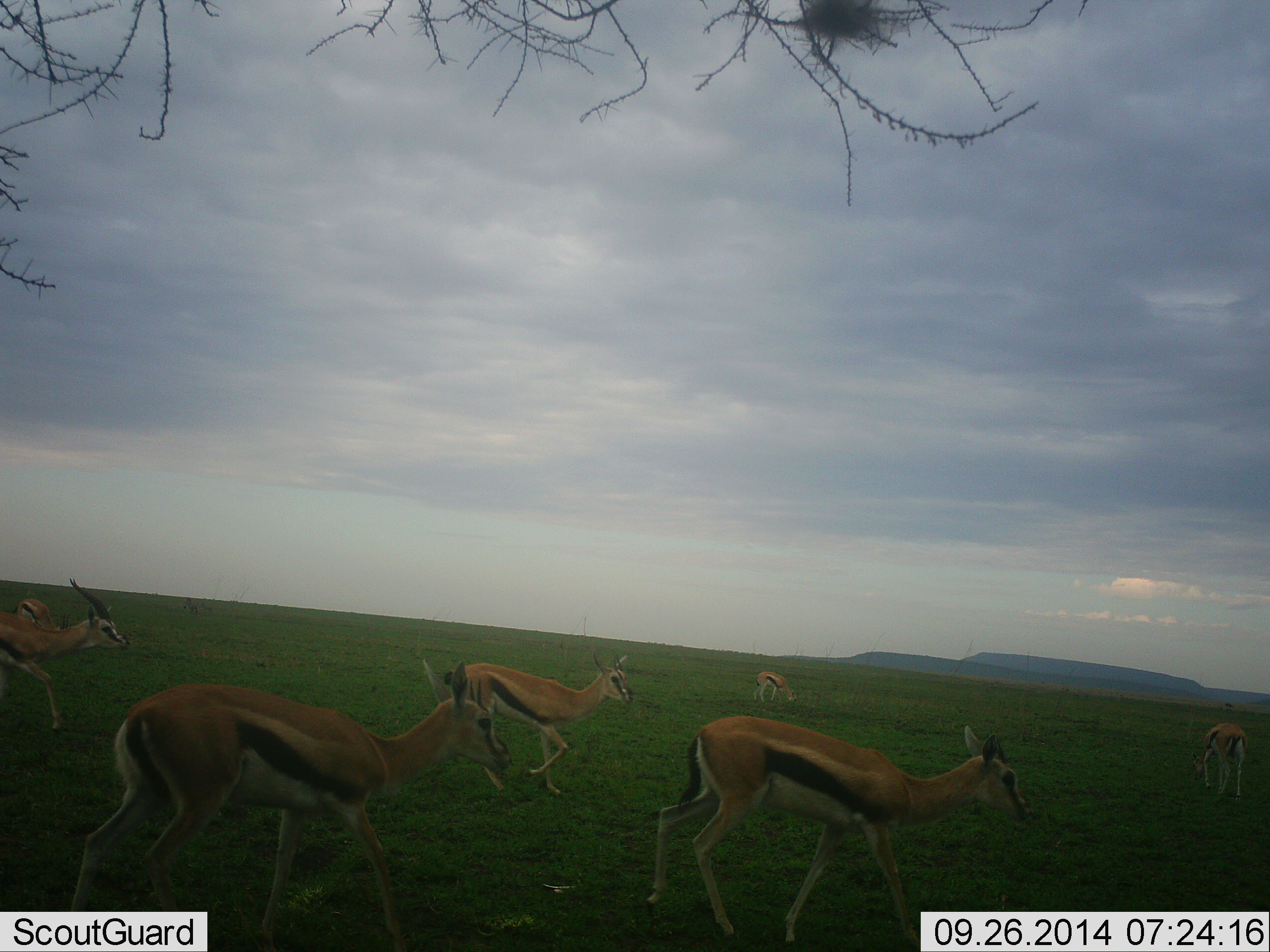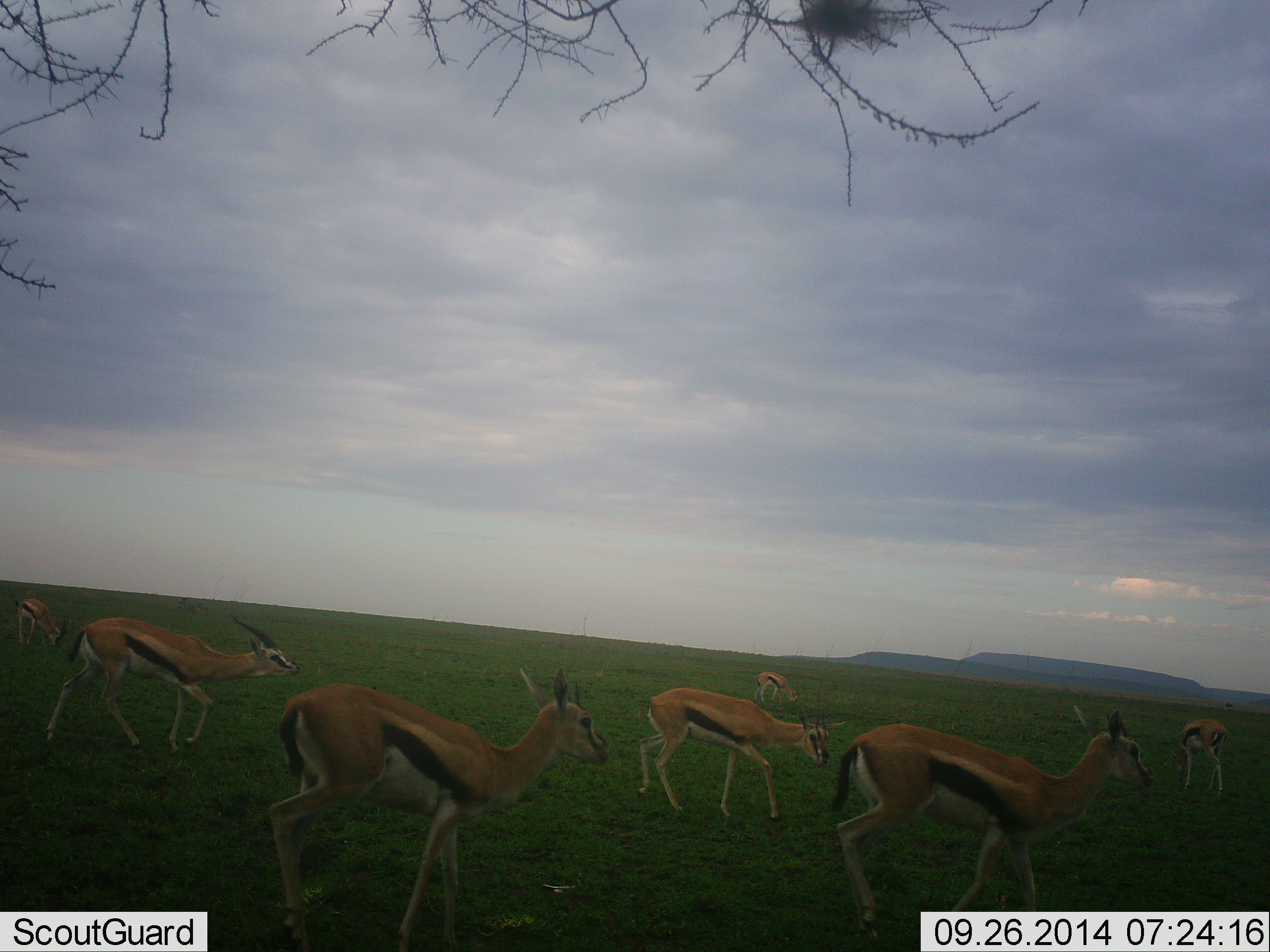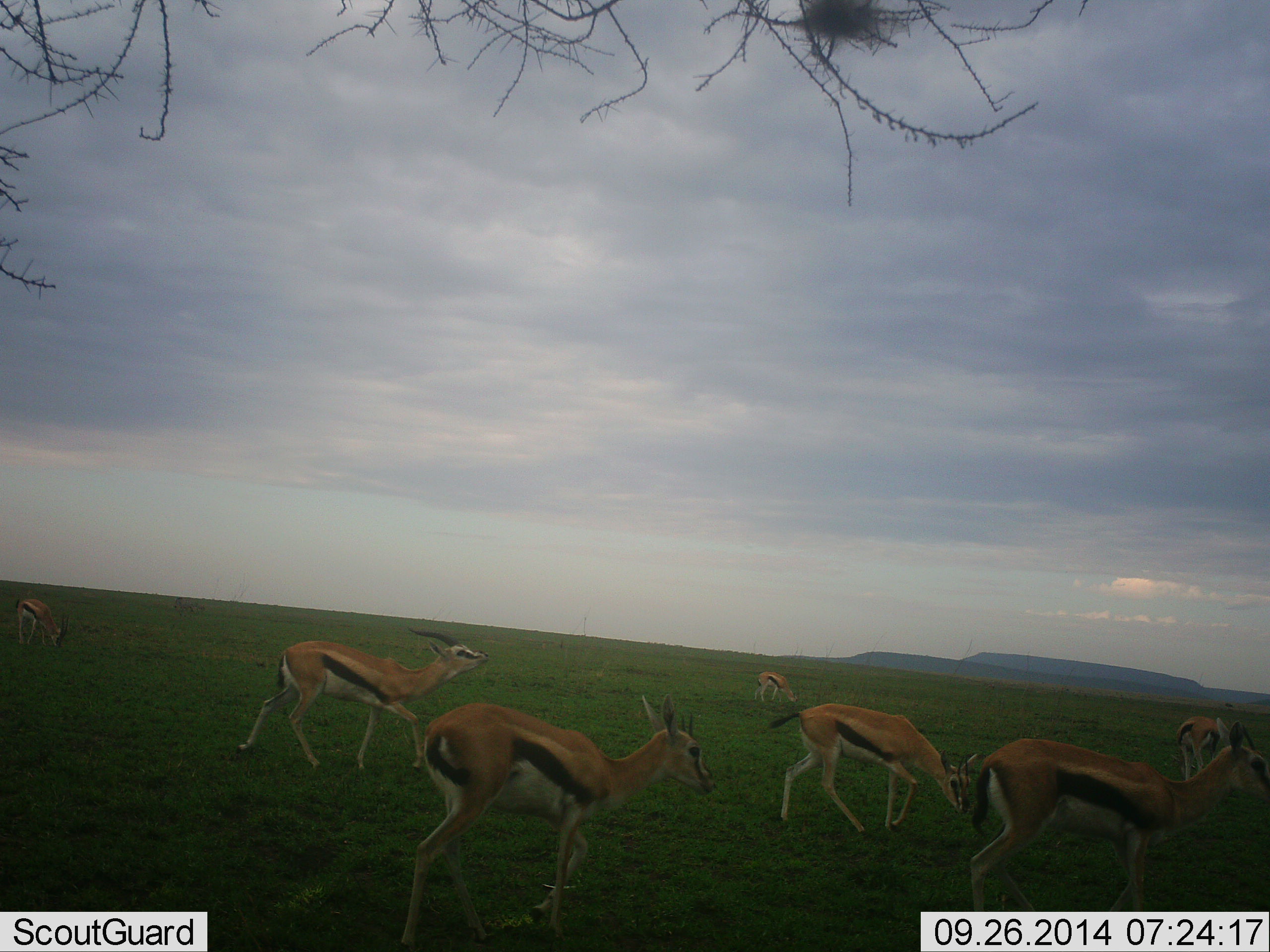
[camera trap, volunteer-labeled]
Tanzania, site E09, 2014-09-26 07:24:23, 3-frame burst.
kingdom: Animalia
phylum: Chordata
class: Mammalia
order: Artiodactyla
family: Bovidae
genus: Eudorcas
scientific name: Eudorcas thomsonii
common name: thomson's gazelle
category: gazellethomsons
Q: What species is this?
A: Gazellethomsons (thomson's gazelle) (Eudorcas thomsonii).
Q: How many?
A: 7.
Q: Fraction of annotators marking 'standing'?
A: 45%.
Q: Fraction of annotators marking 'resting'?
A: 0%.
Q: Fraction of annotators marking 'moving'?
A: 91%.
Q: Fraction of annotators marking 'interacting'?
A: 0%.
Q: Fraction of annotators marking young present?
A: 9%.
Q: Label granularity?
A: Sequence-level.